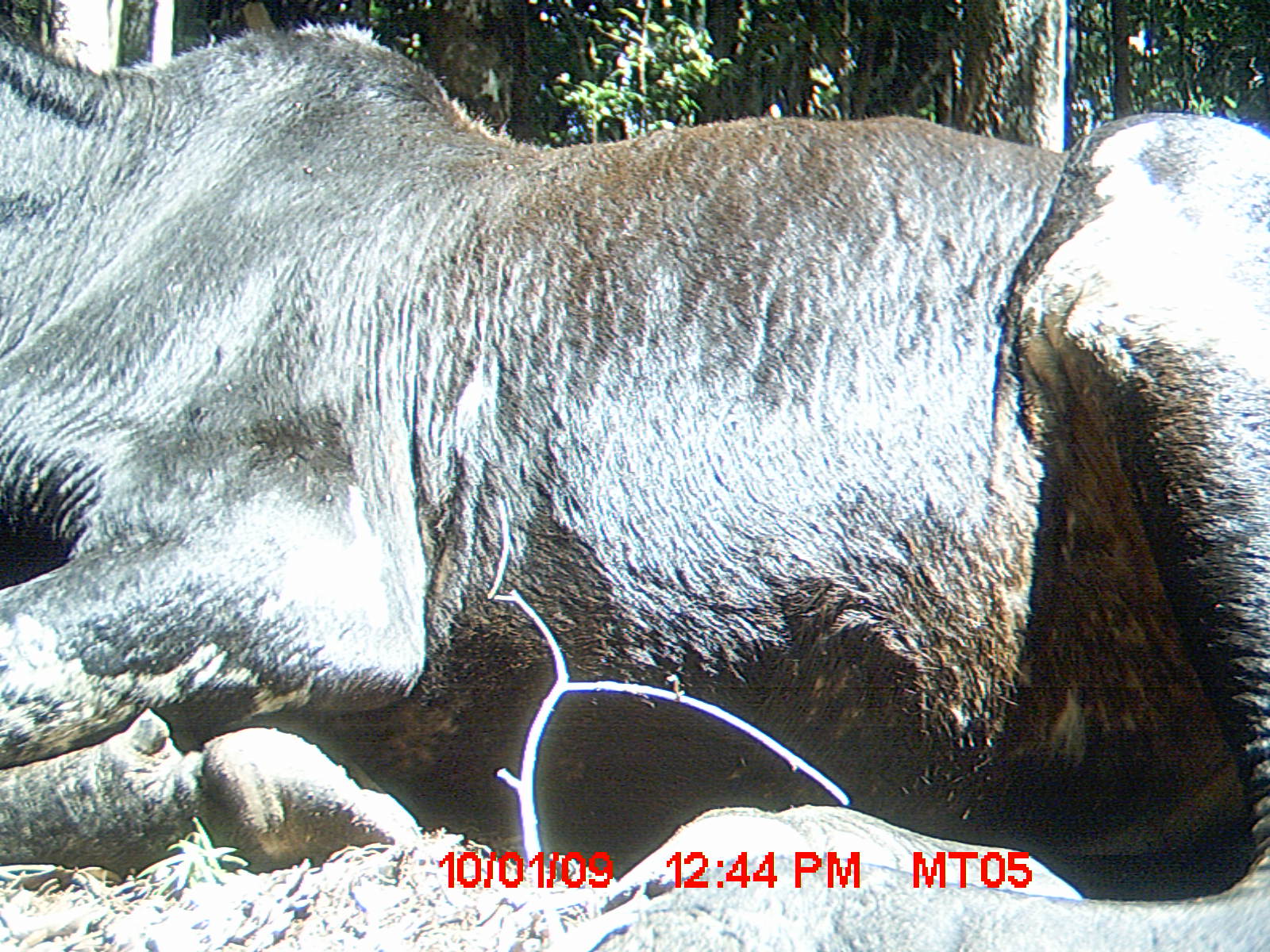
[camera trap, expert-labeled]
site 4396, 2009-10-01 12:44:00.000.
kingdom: Animalia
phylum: Chordata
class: Mammalia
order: Artiodactyla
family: Bovidae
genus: Bos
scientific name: Bos taurus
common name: domestic cattle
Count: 3.